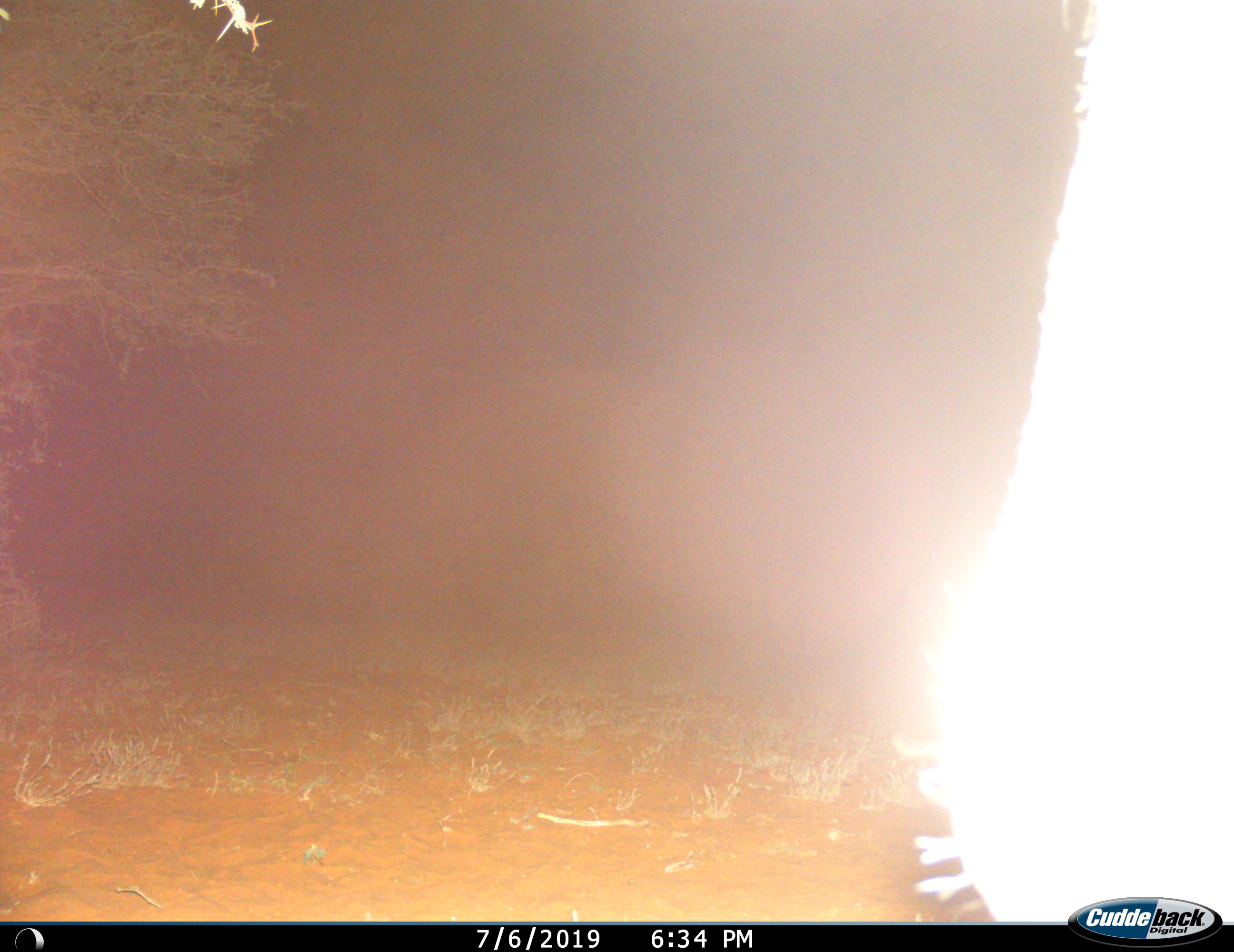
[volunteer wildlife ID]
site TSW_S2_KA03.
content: unidentified animal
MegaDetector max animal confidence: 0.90